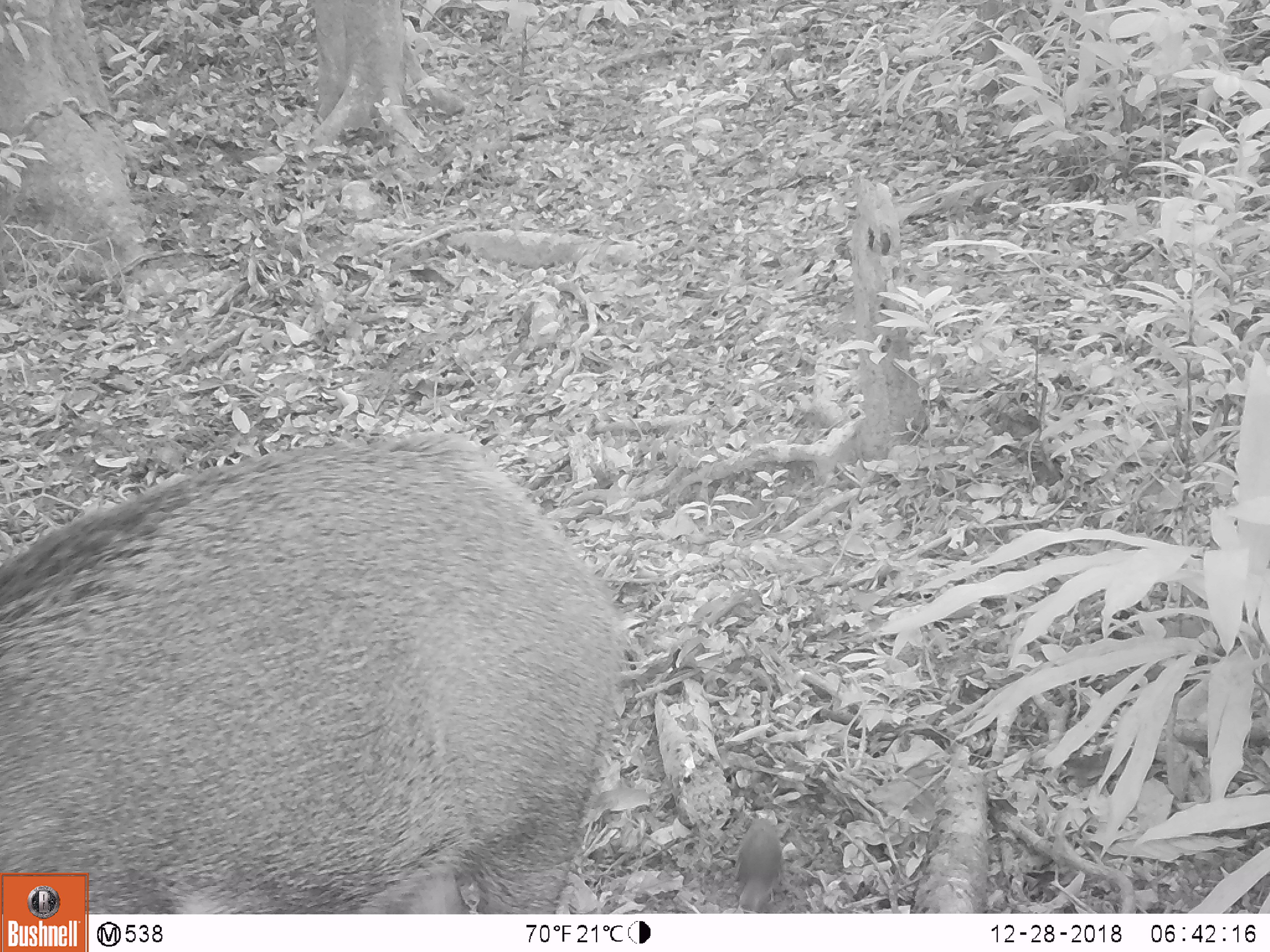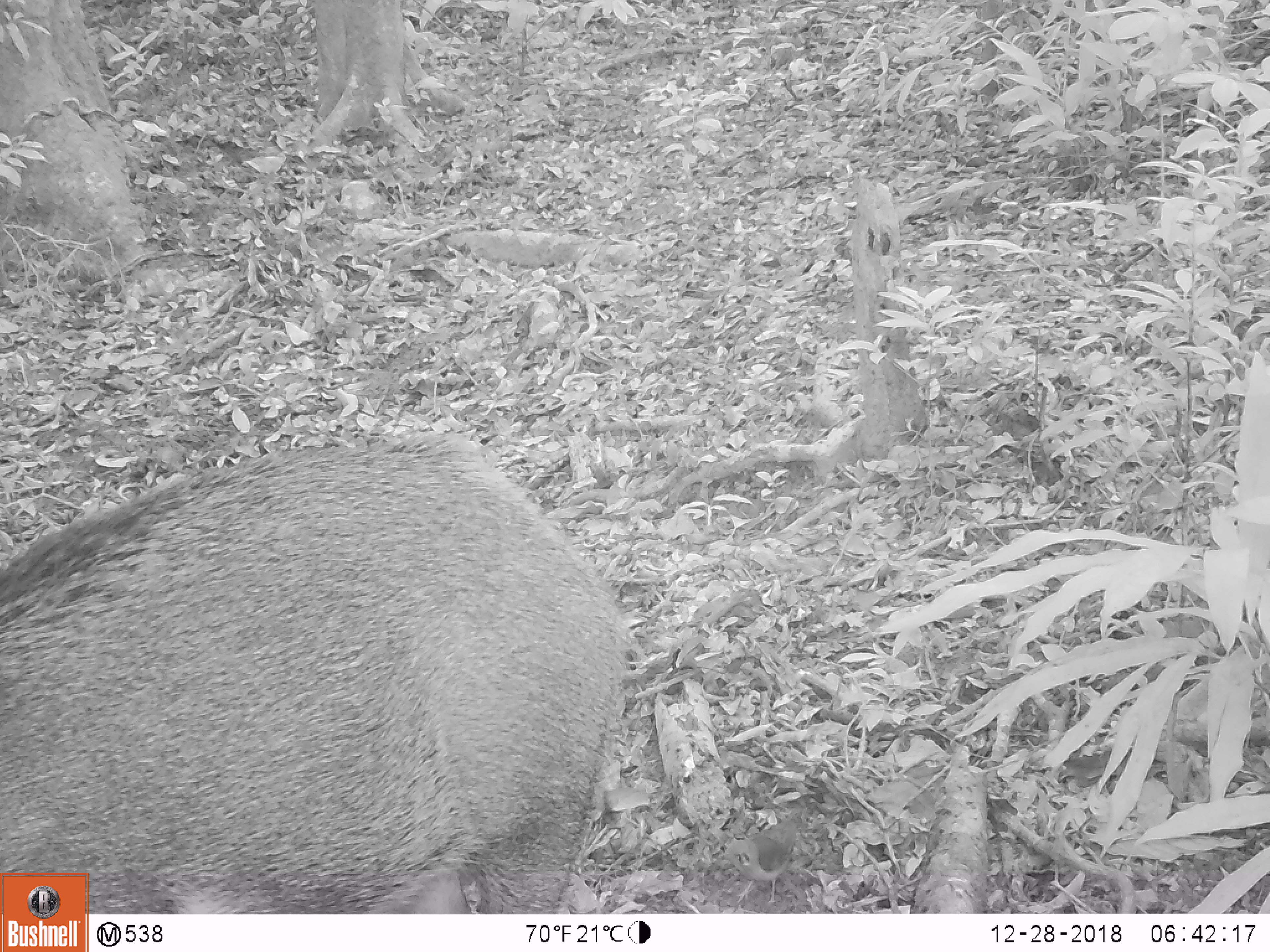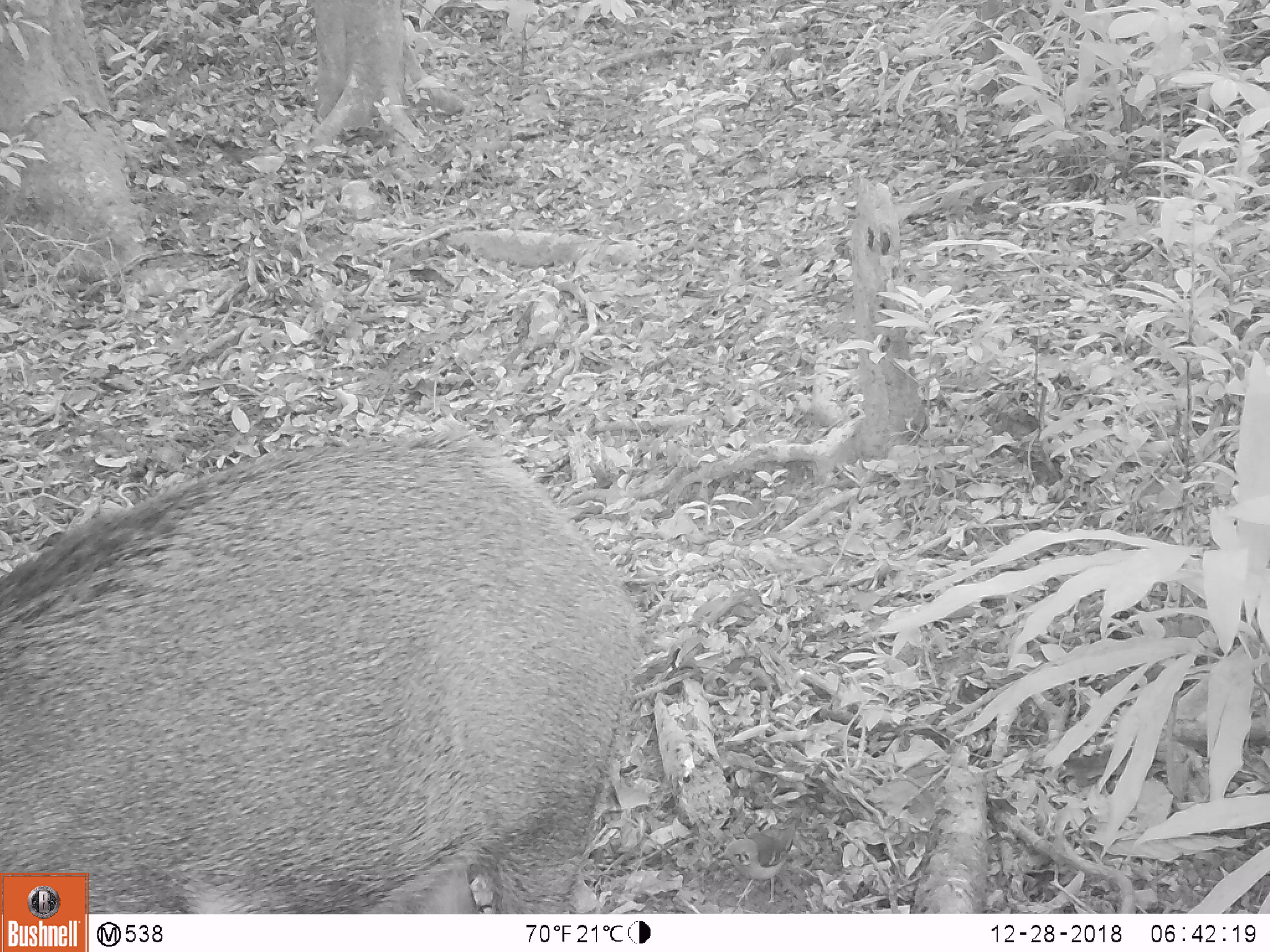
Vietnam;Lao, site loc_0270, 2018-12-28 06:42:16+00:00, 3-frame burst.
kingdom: Animalia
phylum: Chordata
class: Mammalia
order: Artiodactyla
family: Suidae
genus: Sus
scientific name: Sus scrofa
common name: eurasian wild pig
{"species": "eurasian wild pig (Sus scrofa)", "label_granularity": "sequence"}